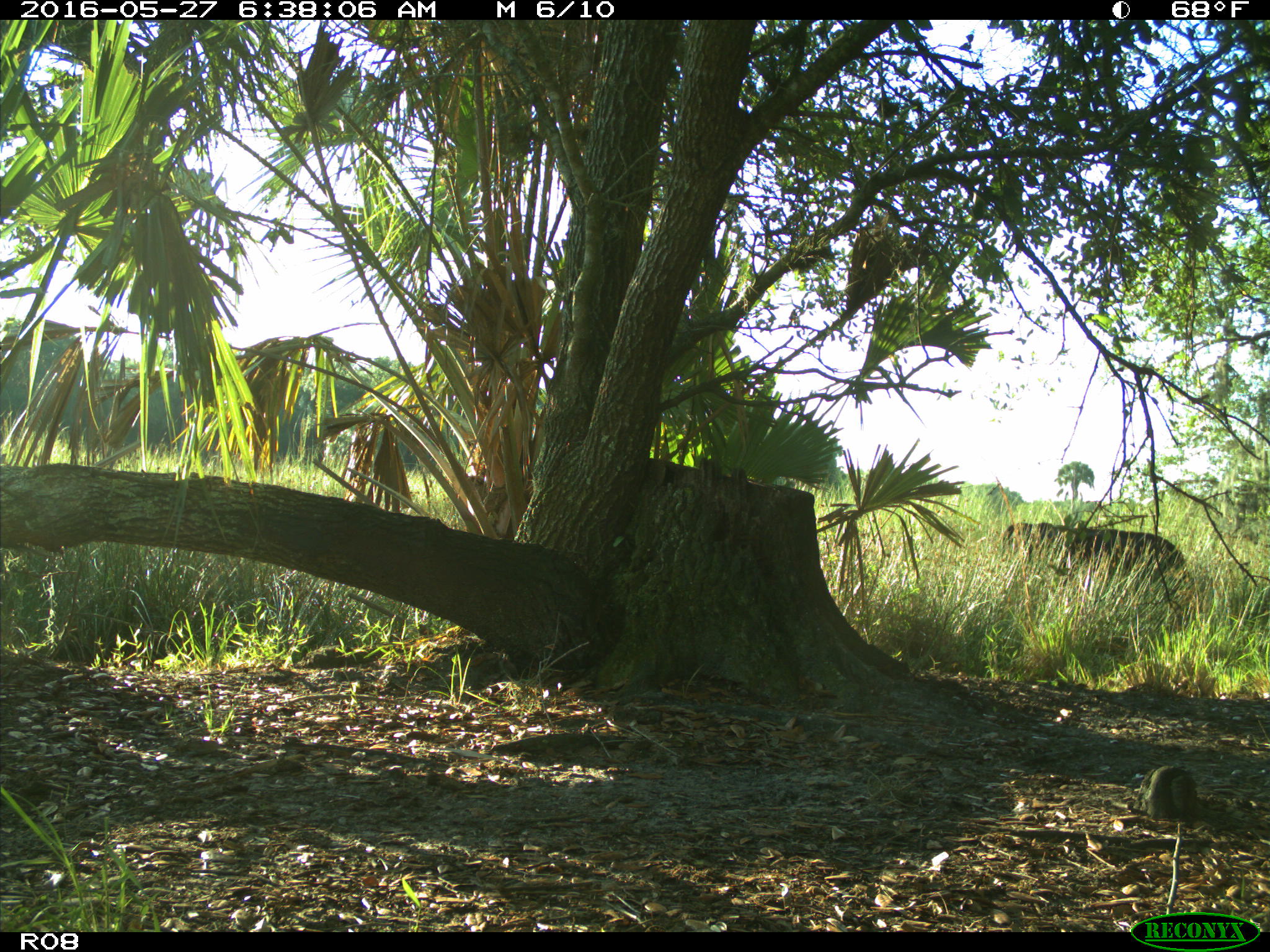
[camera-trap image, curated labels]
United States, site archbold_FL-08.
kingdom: Animalia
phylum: Chordata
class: Mammalia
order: Artiodactyla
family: Bovidae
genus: Bos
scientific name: Bos taurus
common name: domestic cow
Bos taurus (domestic cow).